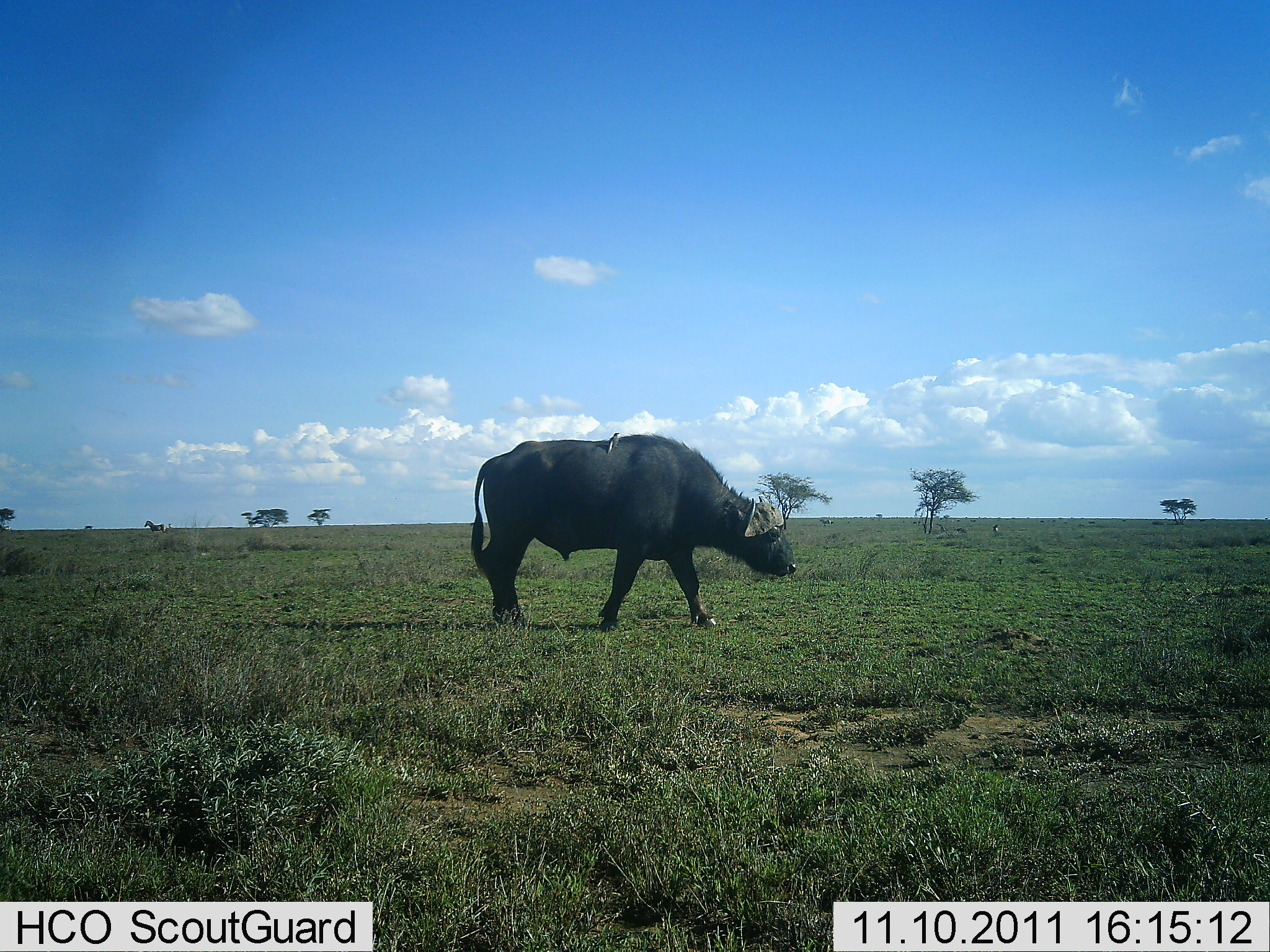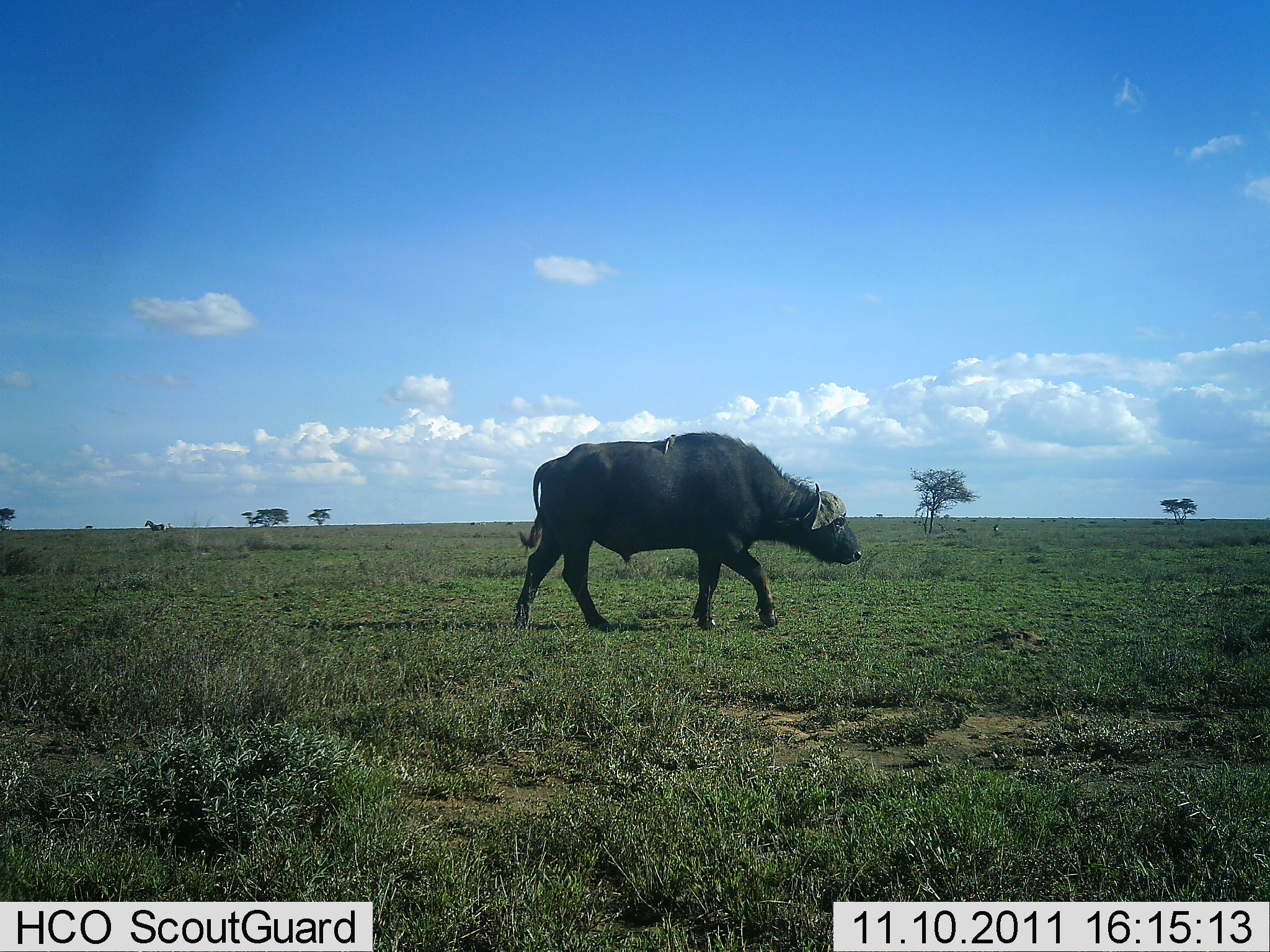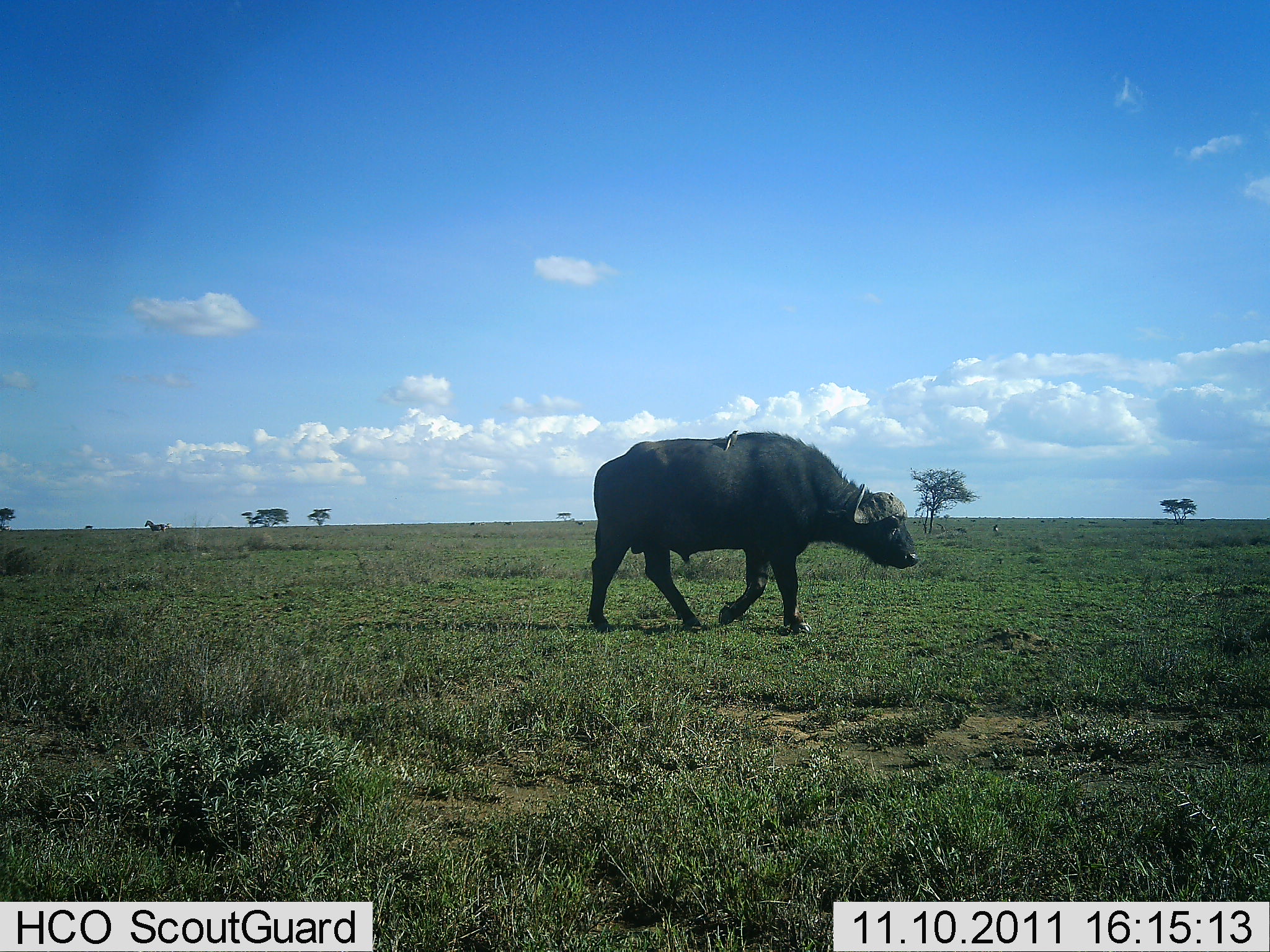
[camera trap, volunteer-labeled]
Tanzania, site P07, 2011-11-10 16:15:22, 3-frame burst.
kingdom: Animalia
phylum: Chordata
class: Mammalia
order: Artiodactyla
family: Bovidae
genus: Syncerus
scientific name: Syncerus caffer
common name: cape buffalo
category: buffalo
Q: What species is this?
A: Buffalo (cape buffalo) (Syncerus caffer).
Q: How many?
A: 1.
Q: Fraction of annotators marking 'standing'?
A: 0%.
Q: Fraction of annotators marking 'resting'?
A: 0%.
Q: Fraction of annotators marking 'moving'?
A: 100%.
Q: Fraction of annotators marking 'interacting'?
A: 0%.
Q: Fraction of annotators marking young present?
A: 0%.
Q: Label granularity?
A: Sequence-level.